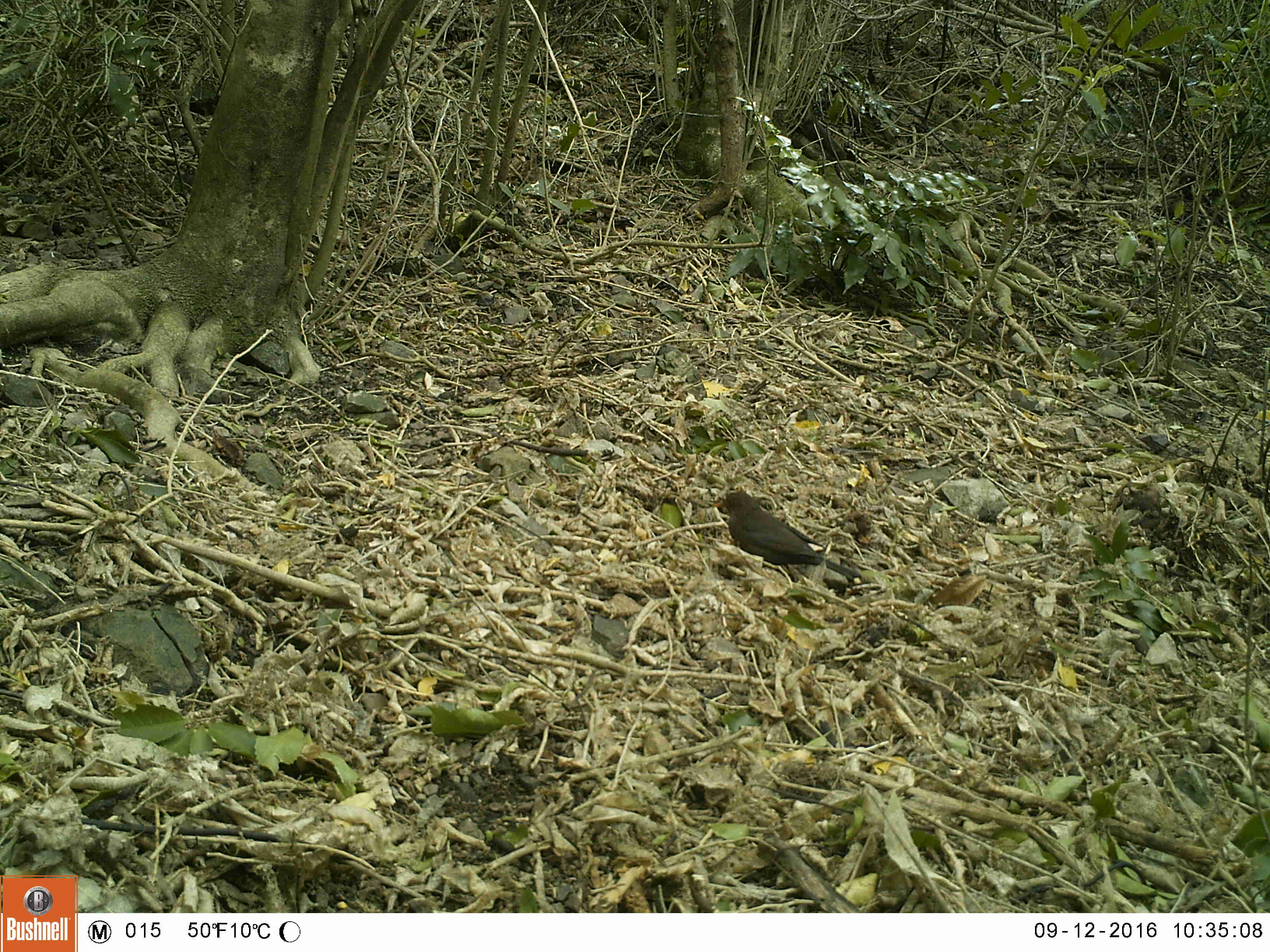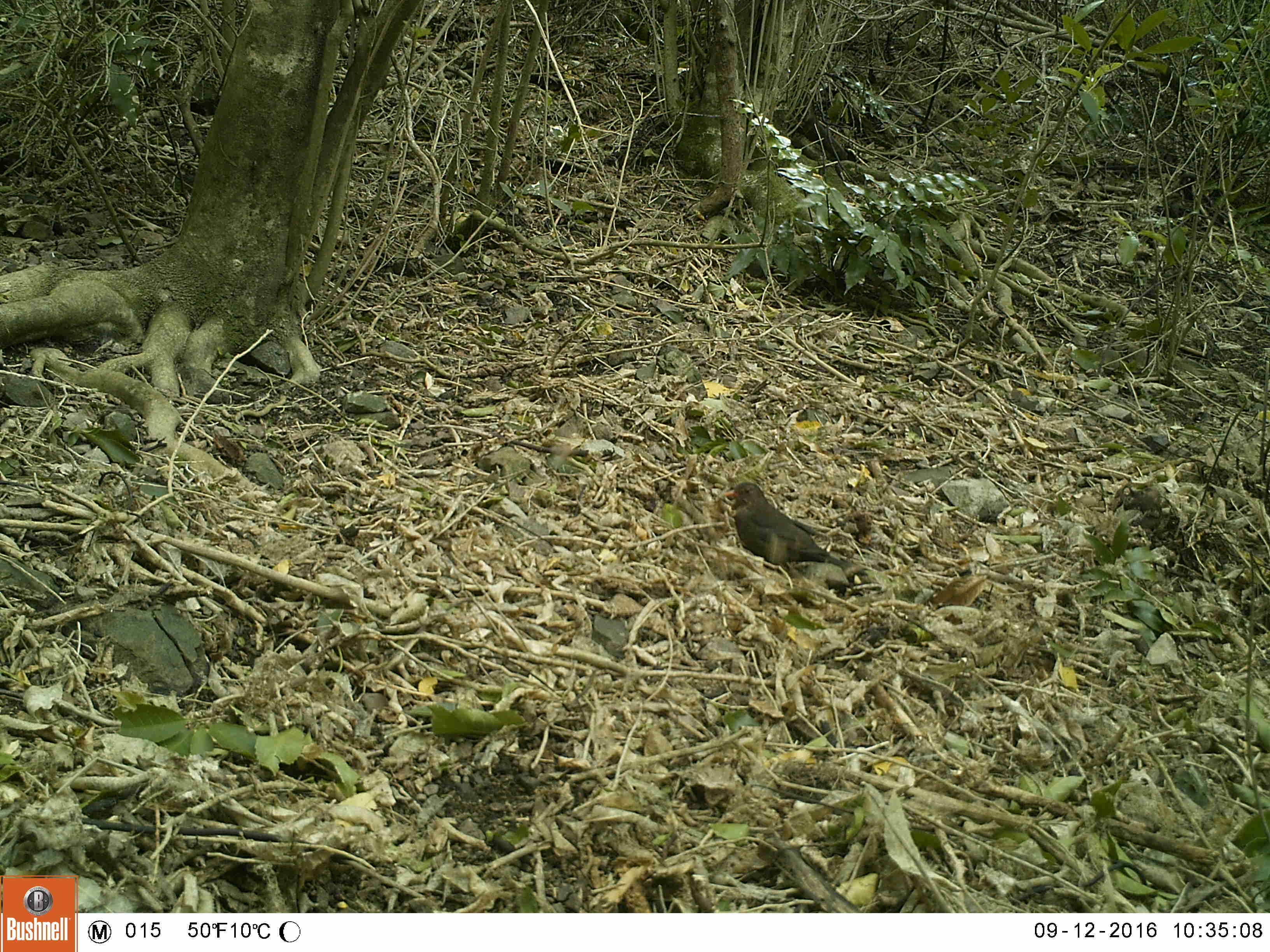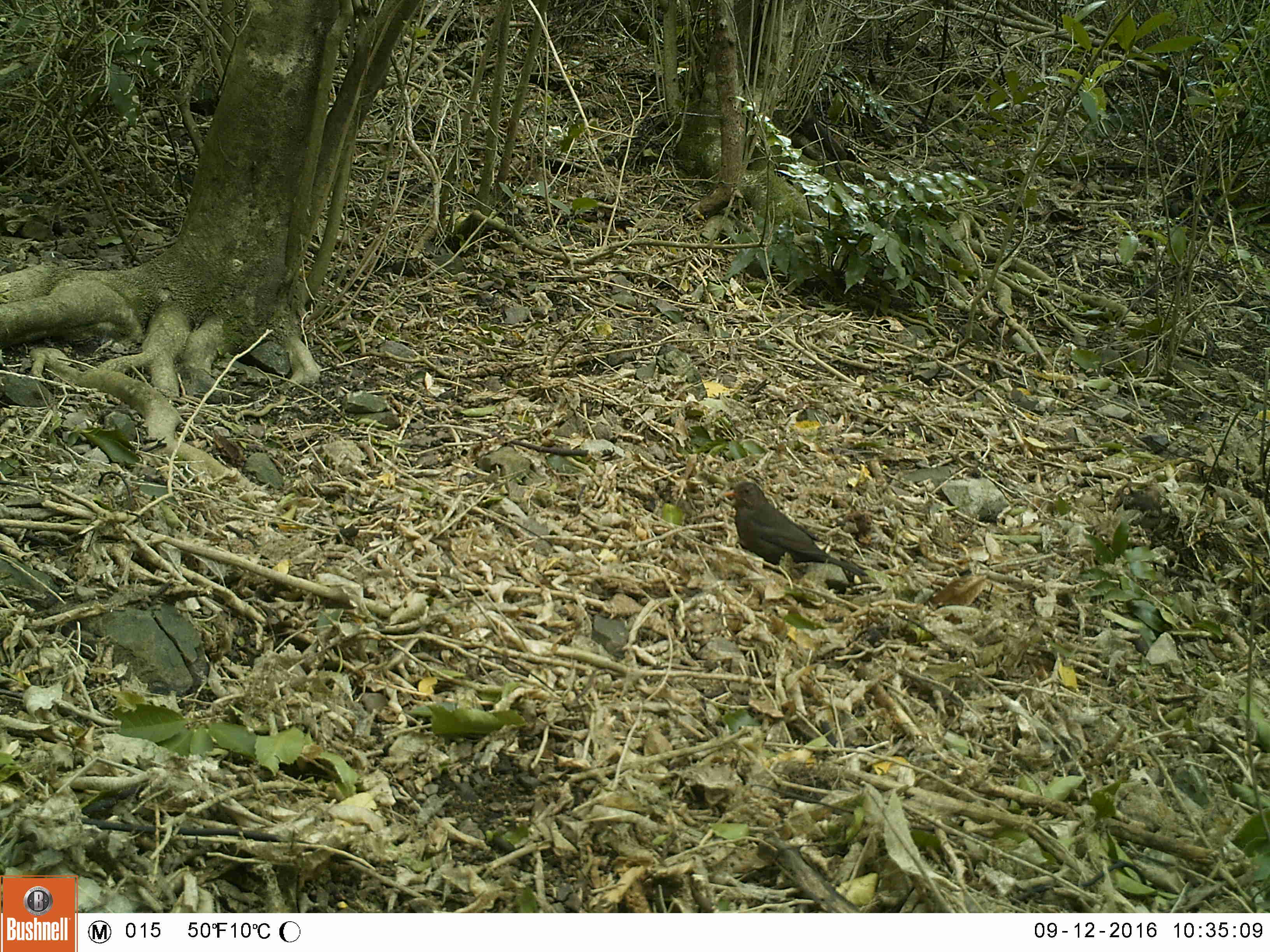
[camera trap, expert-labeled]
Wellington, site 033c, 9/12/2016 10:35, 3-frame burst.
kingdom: Animalia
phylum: Chordata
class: Aves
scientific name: Aves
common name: bird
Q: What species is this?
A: Bird (Aves).